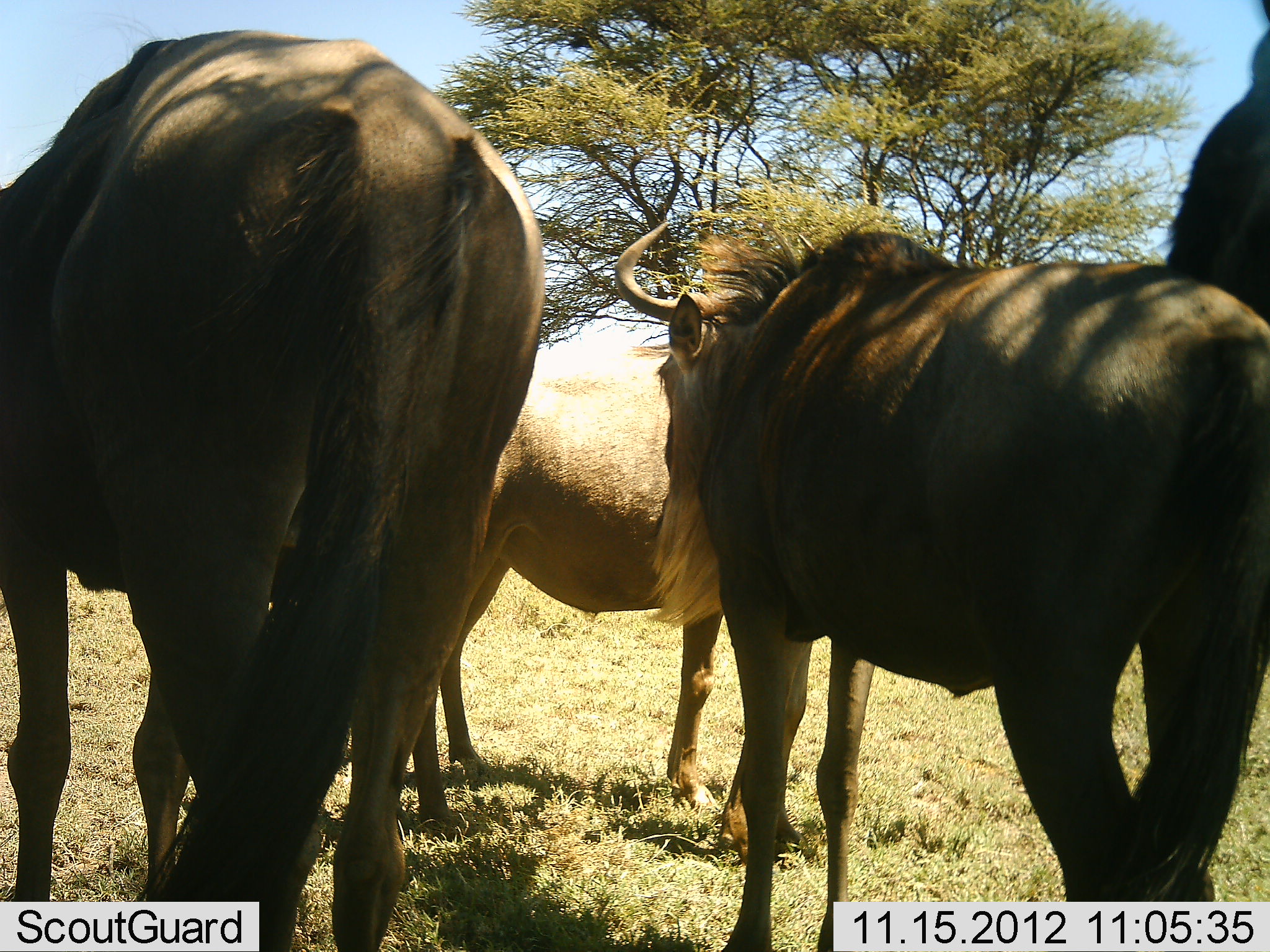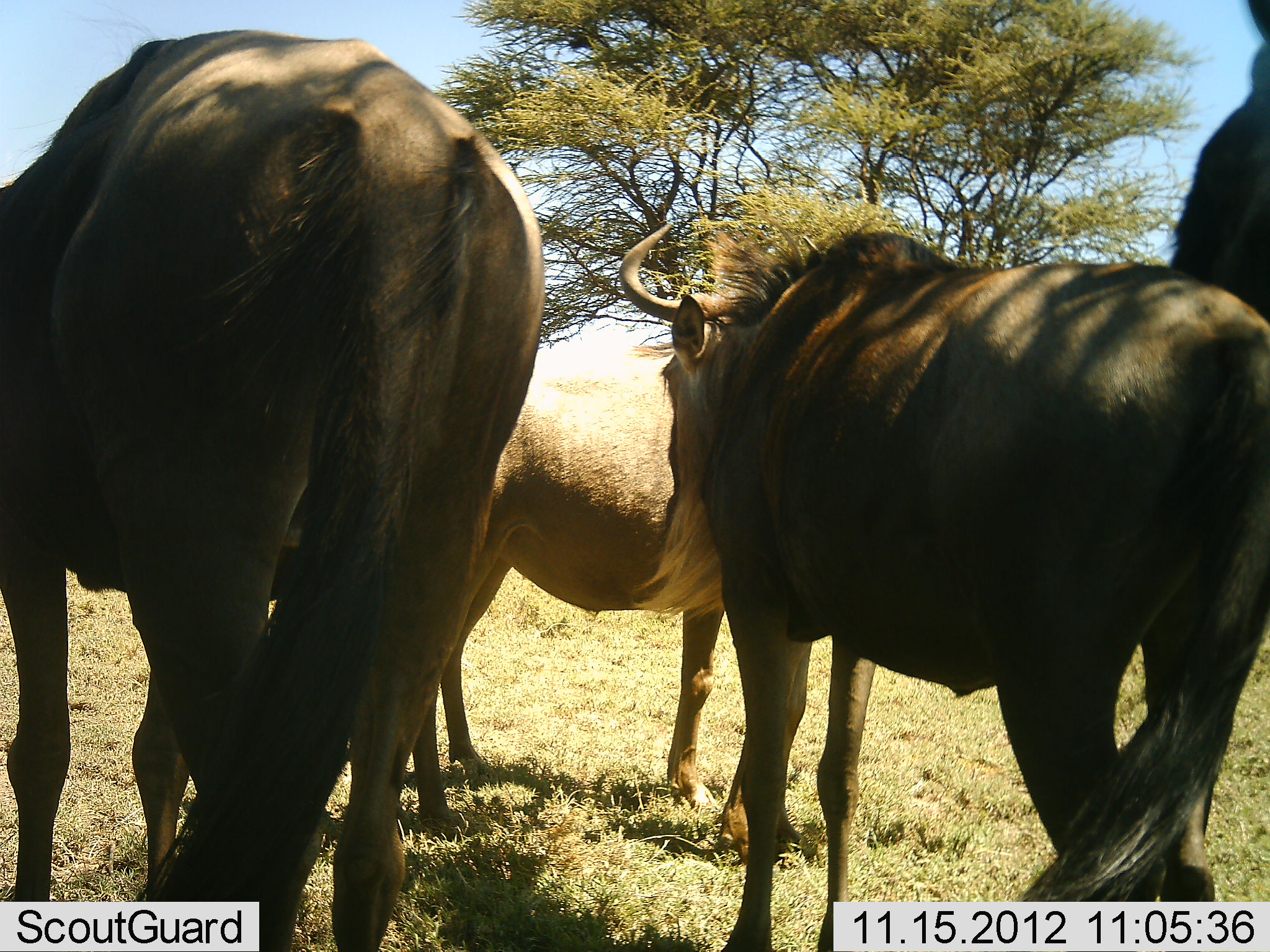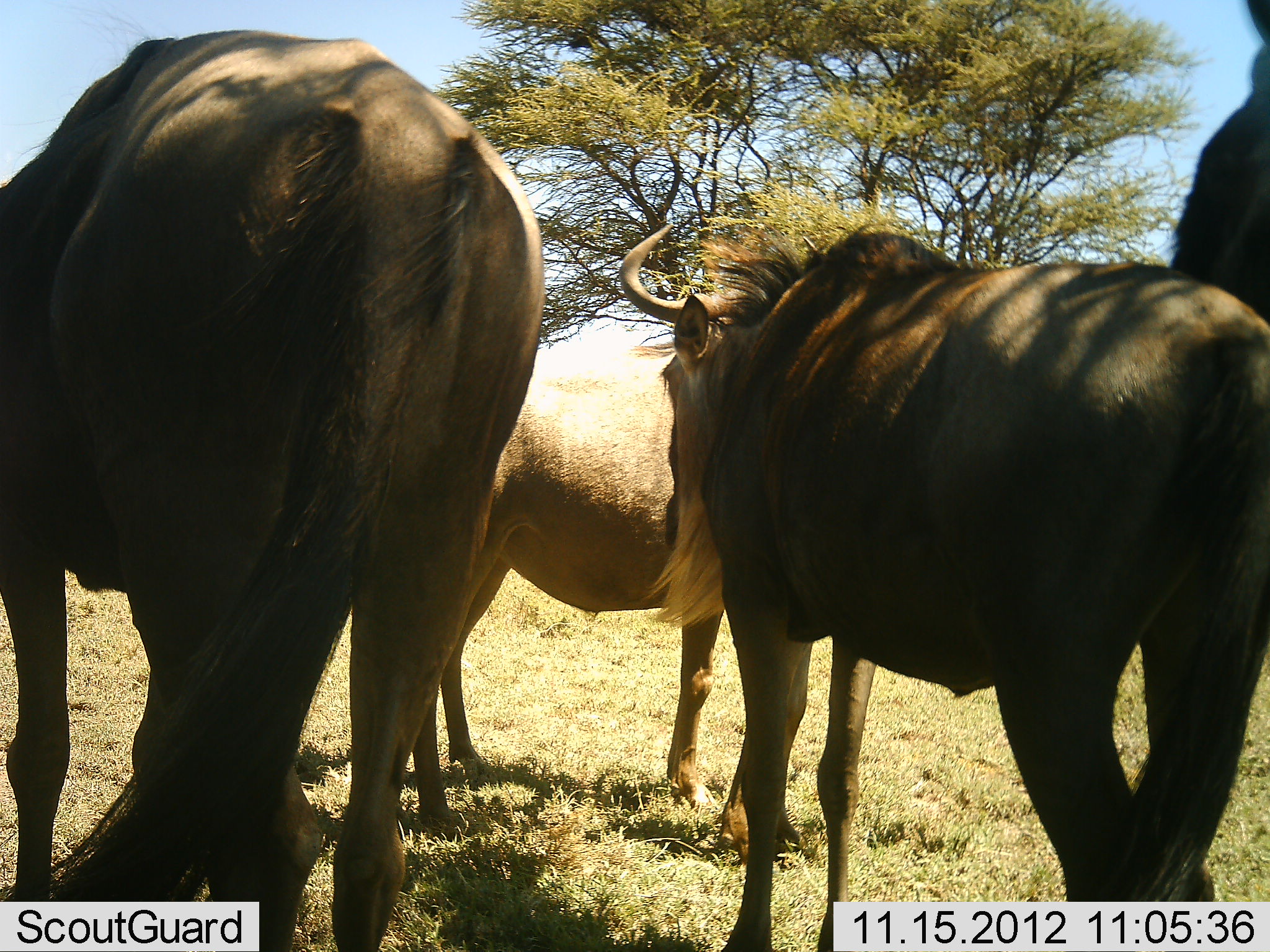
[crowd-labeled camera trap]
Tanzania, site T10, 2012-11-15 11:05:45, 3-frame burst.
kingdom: Animalia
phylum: Chordata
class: Mammalia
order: Artiodactyla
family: Bovidae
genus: Connochaetes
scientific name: Connochaetes taurinus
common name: blue wildebeest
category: wildebeest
Wildebeest (blue wildebeest) (Connochaetes taurinus), count 4. Behavior (volunteer vote fractions): standing 90%, resting 10%, moving 0%, interacting 0%. Young present (vote fraction): 0%. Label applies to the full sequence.